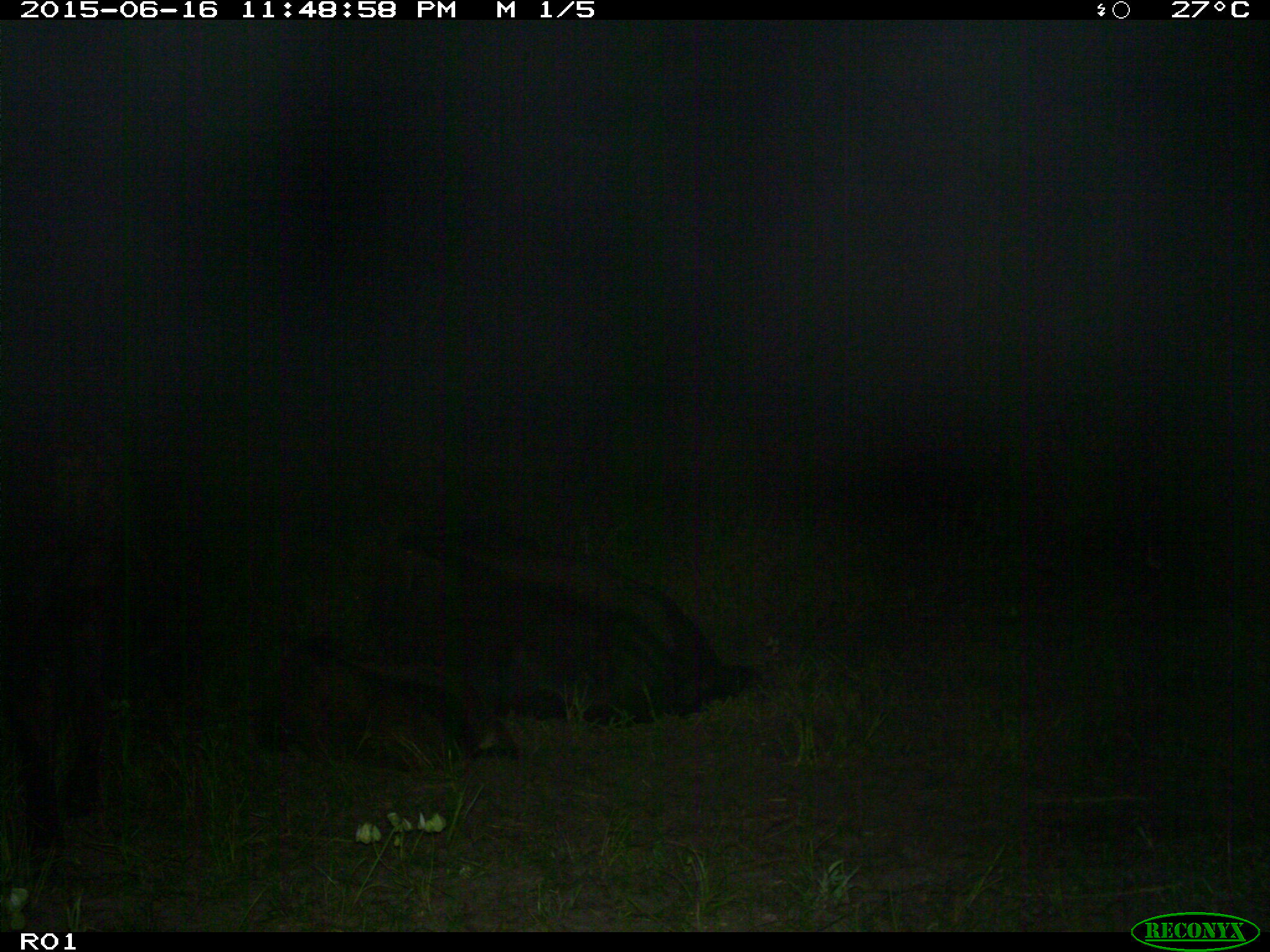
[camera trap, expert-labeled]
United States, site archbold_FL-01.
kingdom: Animalia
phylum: Chordata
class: Mammalia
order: Artiodactyla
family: Bovidae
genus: Bos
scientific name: Bos taurus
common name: domestic cow